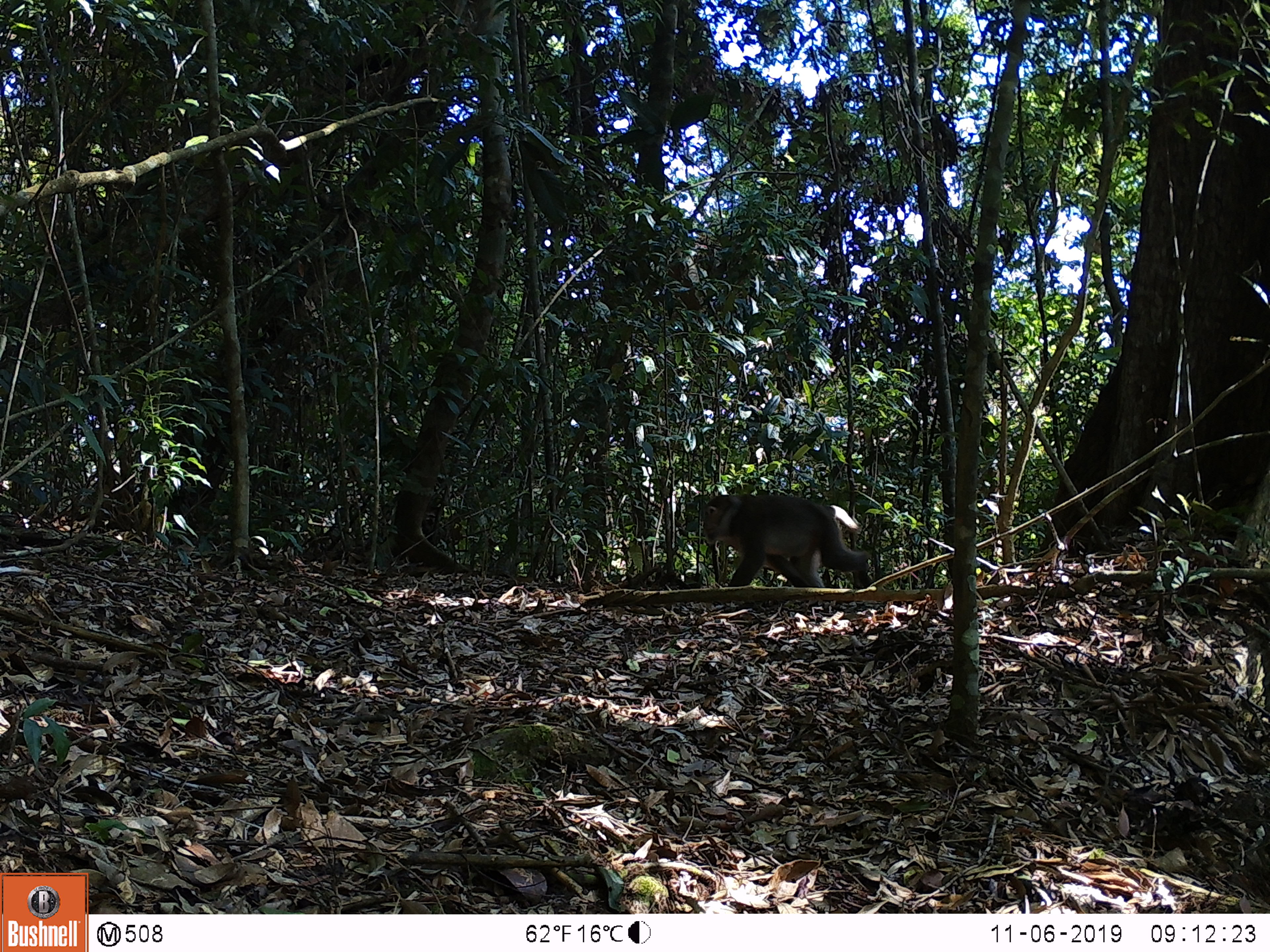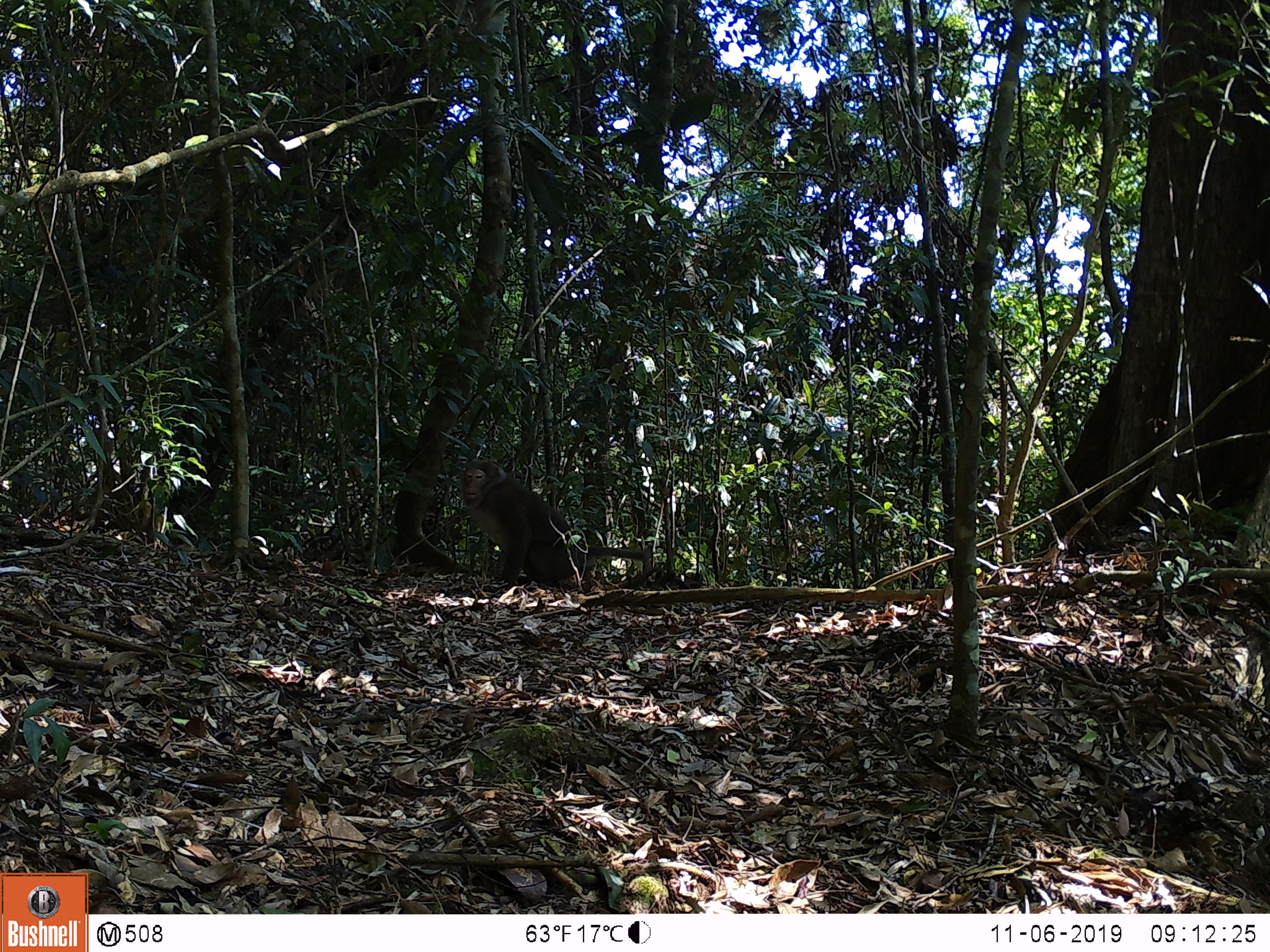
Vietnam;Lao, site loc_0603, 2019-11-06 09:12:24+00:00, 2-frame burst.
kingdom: Animalia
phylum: Chordata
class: Mammalia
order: Primates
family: Cercopithecidae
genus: Macaca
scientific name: Macaca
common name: macaques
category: assam or rhesus macaque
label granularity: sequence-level